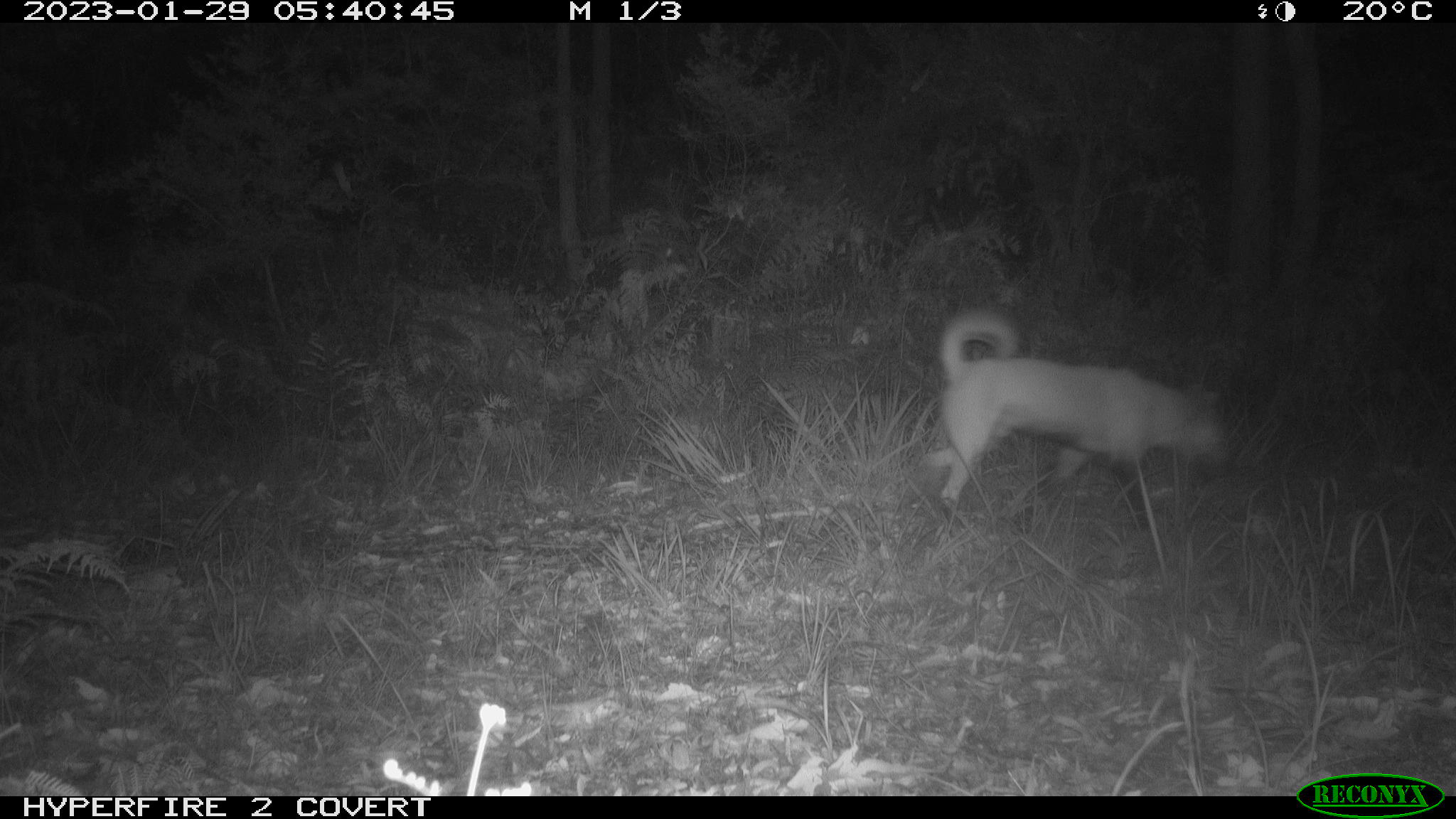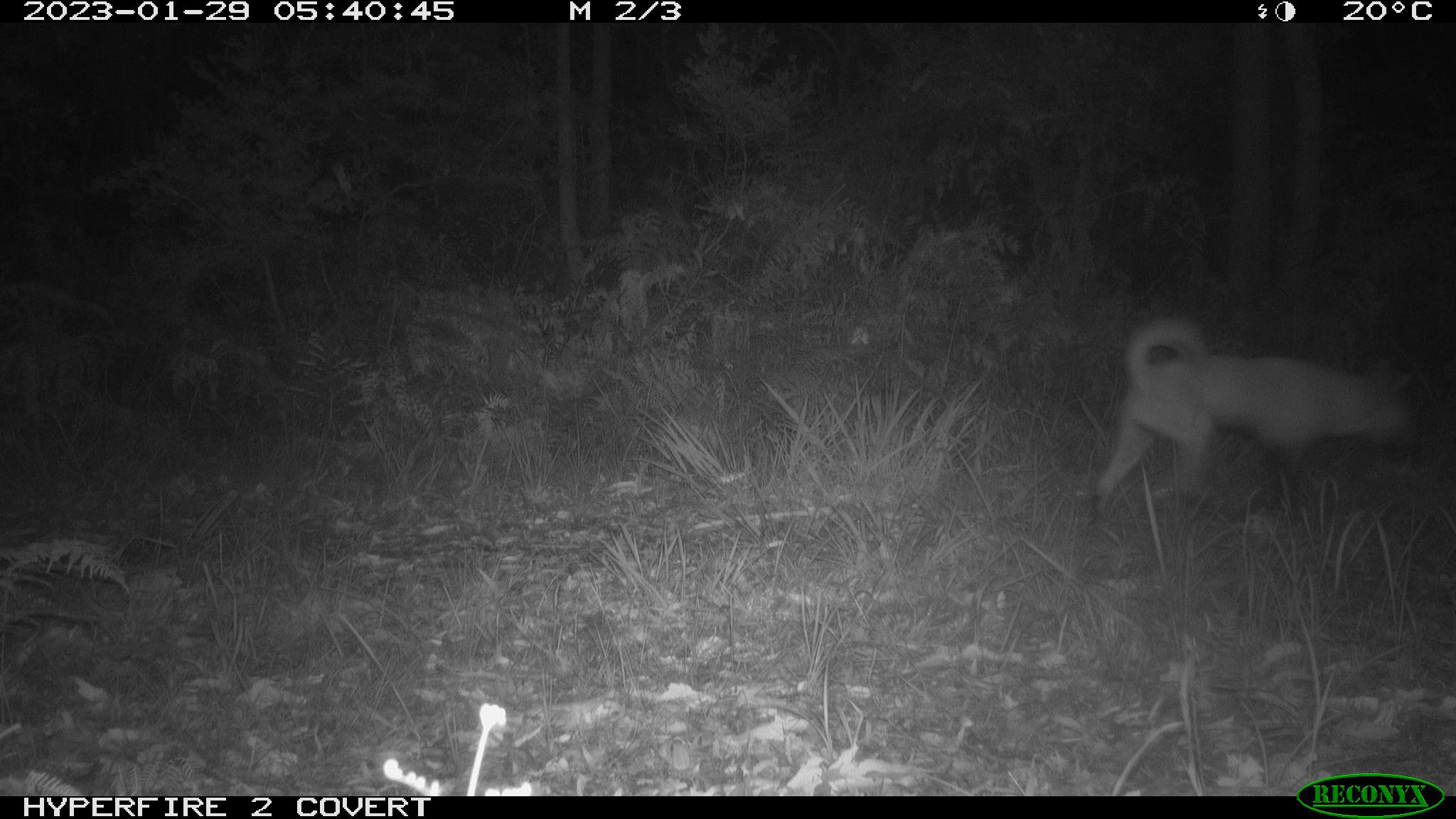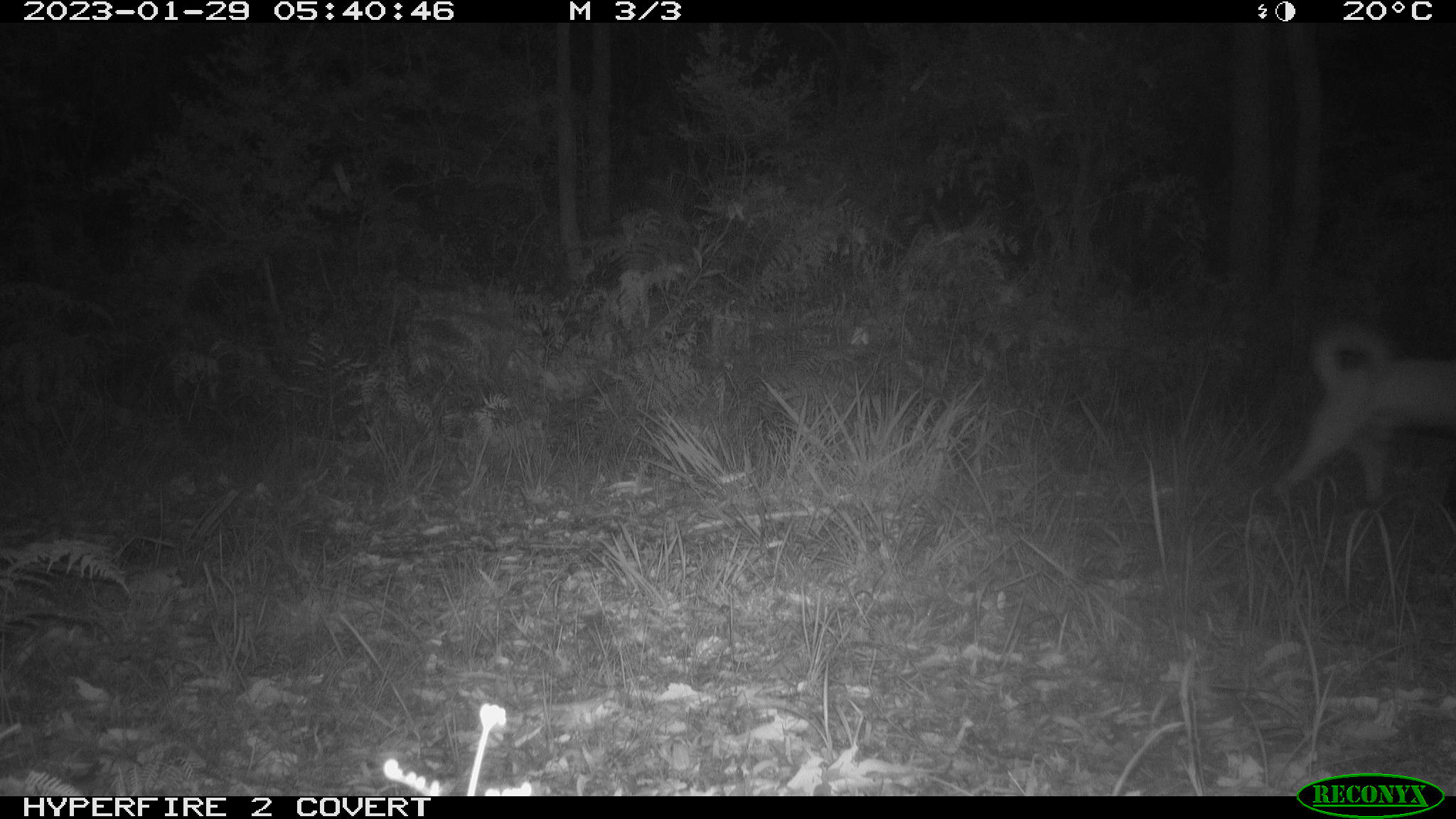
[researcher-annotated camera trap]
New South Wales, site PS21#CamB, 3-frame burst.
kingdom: Animalia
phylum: Chordata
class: Mammalia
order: Carnivora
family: Canidae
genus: Canis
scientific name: Canis familiaris dingo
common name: dingo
Dingo (Canis familiaris dingo).